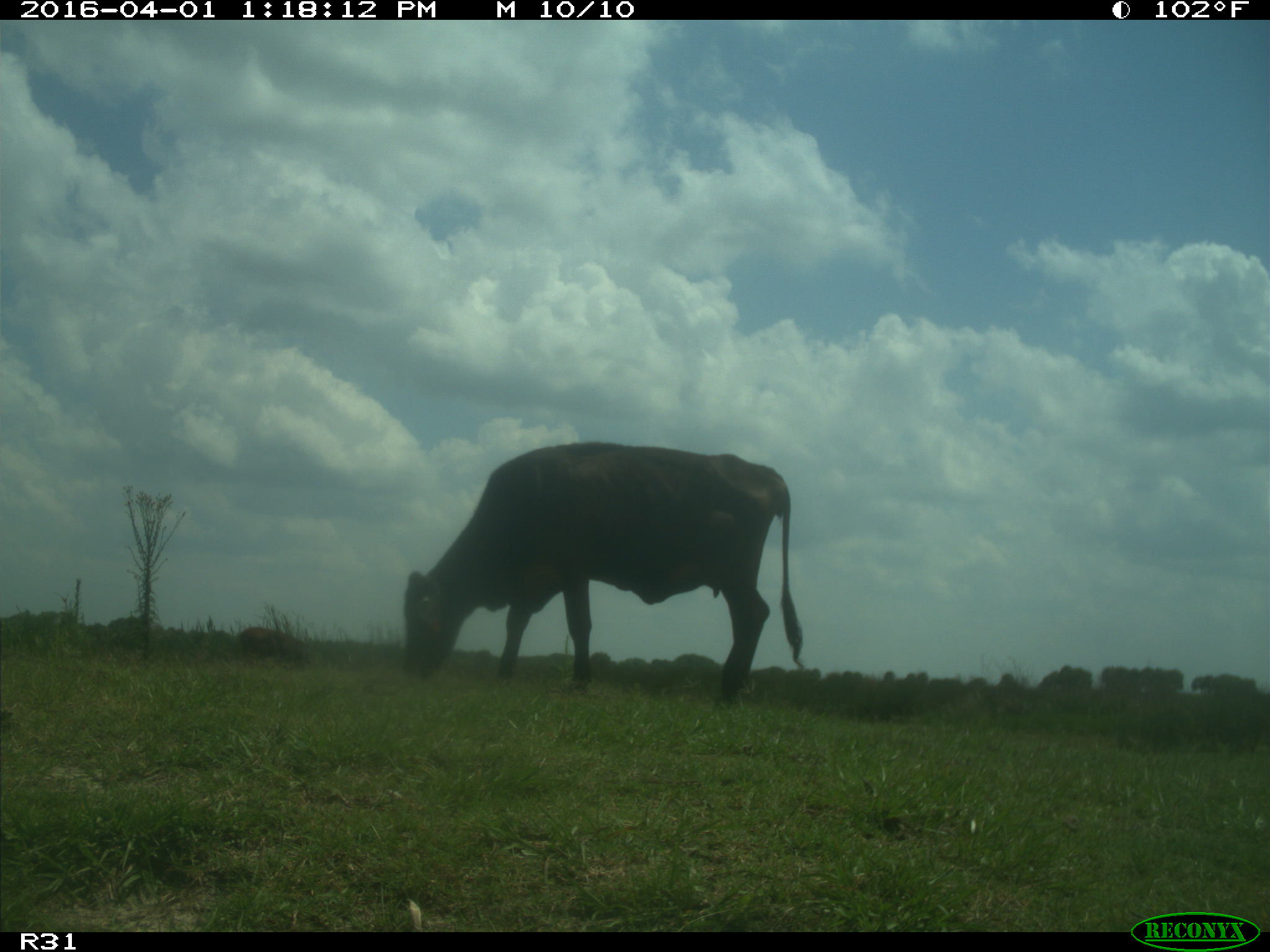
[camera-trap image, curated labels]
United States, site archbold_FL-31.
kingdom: Animalia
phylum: Chordata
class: Mammalia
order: Artiodactyla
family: Bovidae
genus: Bos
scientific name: Bos taurus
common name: domestic cow